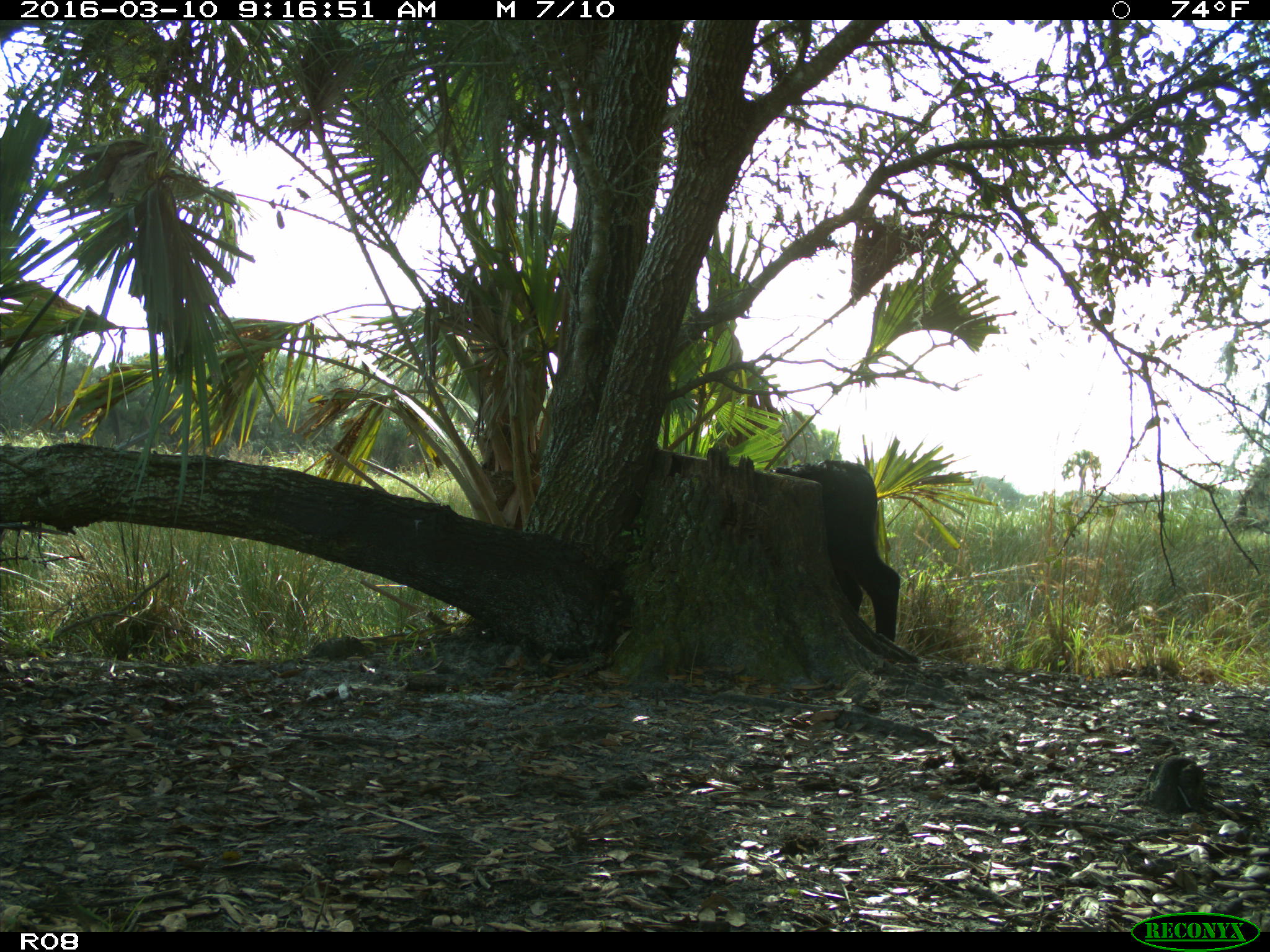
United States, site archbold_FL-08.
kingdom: Animalia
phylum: Chordata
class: Mammalia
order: Artiodactyla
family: Bovidae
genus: Bos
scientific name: Bos taurus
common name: domestic cow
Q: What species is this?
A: Bos taurus (domestic cow).